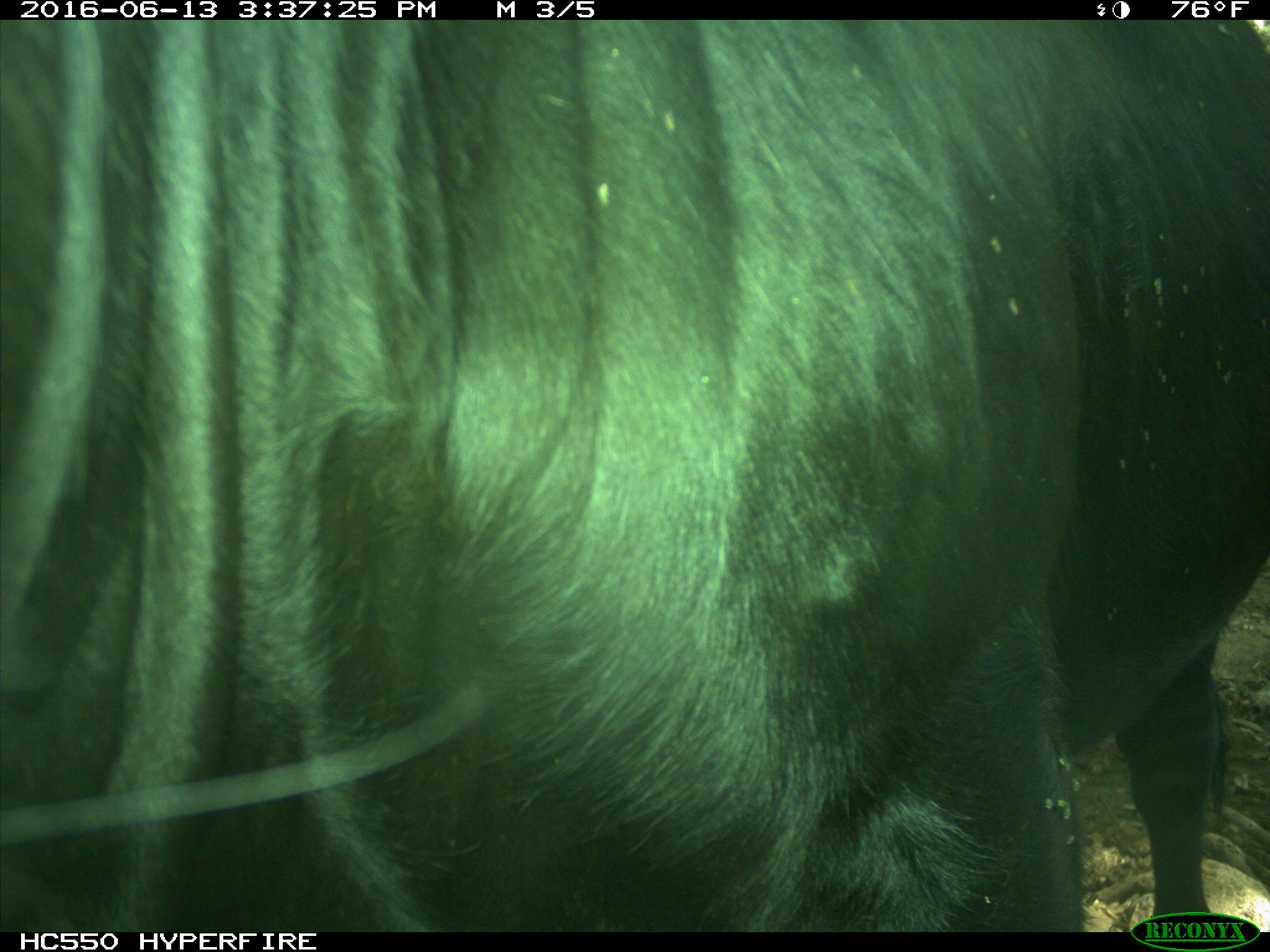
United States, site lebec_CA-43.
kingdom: Animalia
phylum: Chordata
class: Mammalia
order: Artiodactyla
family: Bovidae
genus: Bos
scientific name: Bos taurus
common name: domestic cow